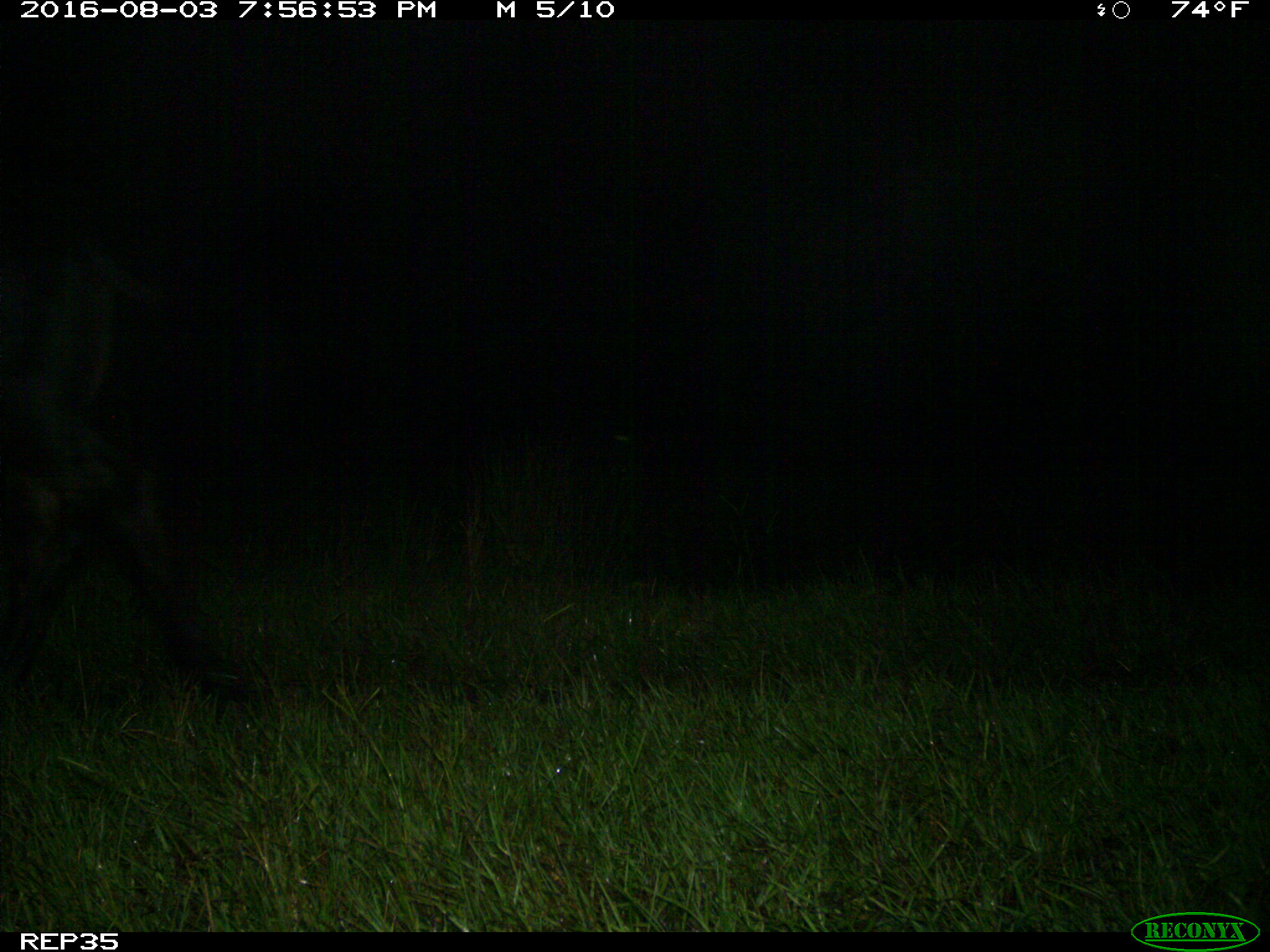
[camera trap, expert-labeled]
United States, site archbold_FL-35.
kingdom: Animalia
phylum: Chordata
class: Mammalia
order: Artiodactyla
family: Bovidae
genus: Bos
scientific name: Bos taurus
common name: domestic cow